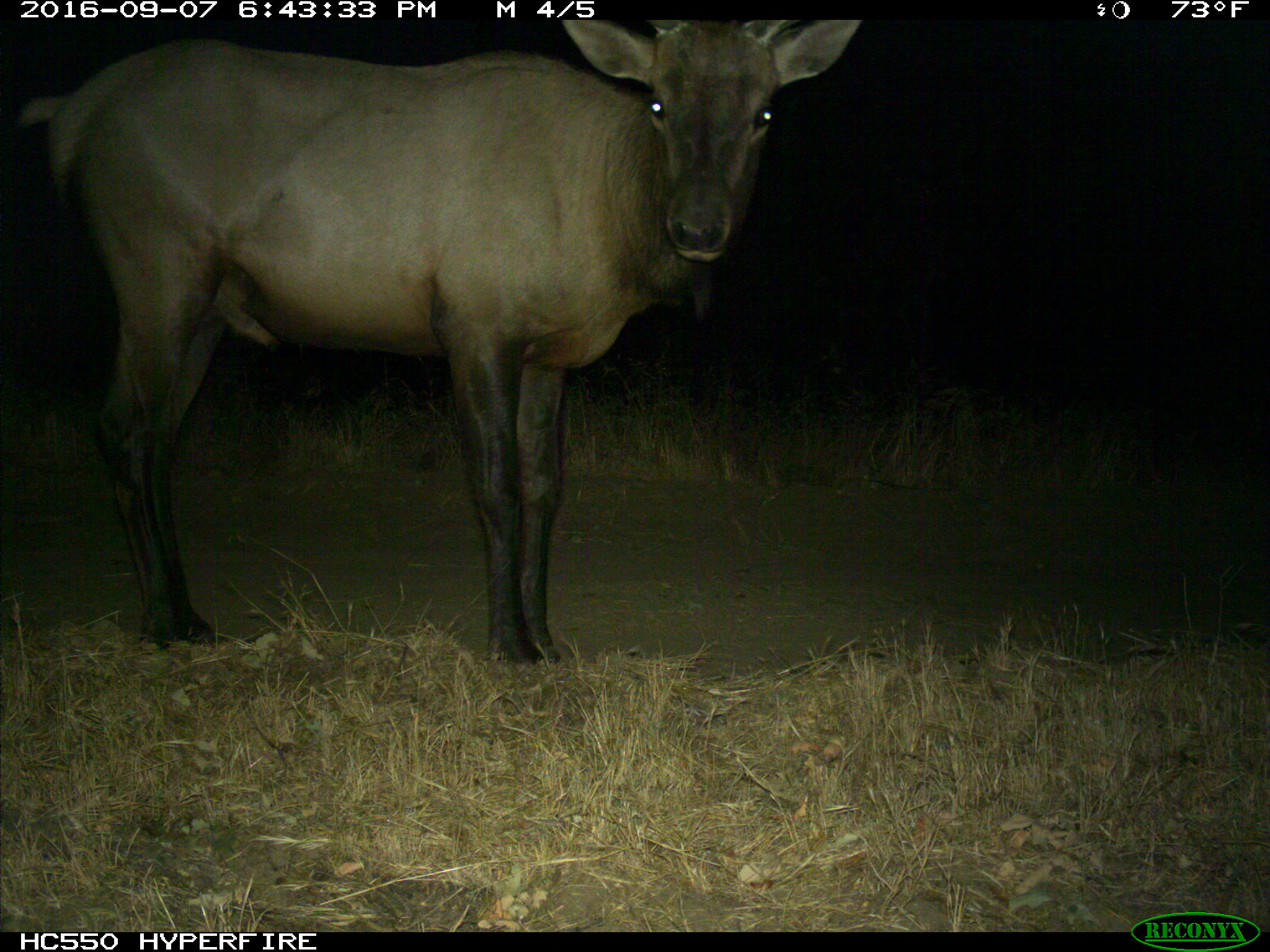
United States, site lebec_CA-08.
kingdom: Animalia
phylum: Chordata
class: Mammalia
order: Artiodactyla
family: Cervidae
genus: Cervus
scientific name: Cervus canadensis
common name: elk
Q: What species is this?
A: Cervus canadensis (elk).